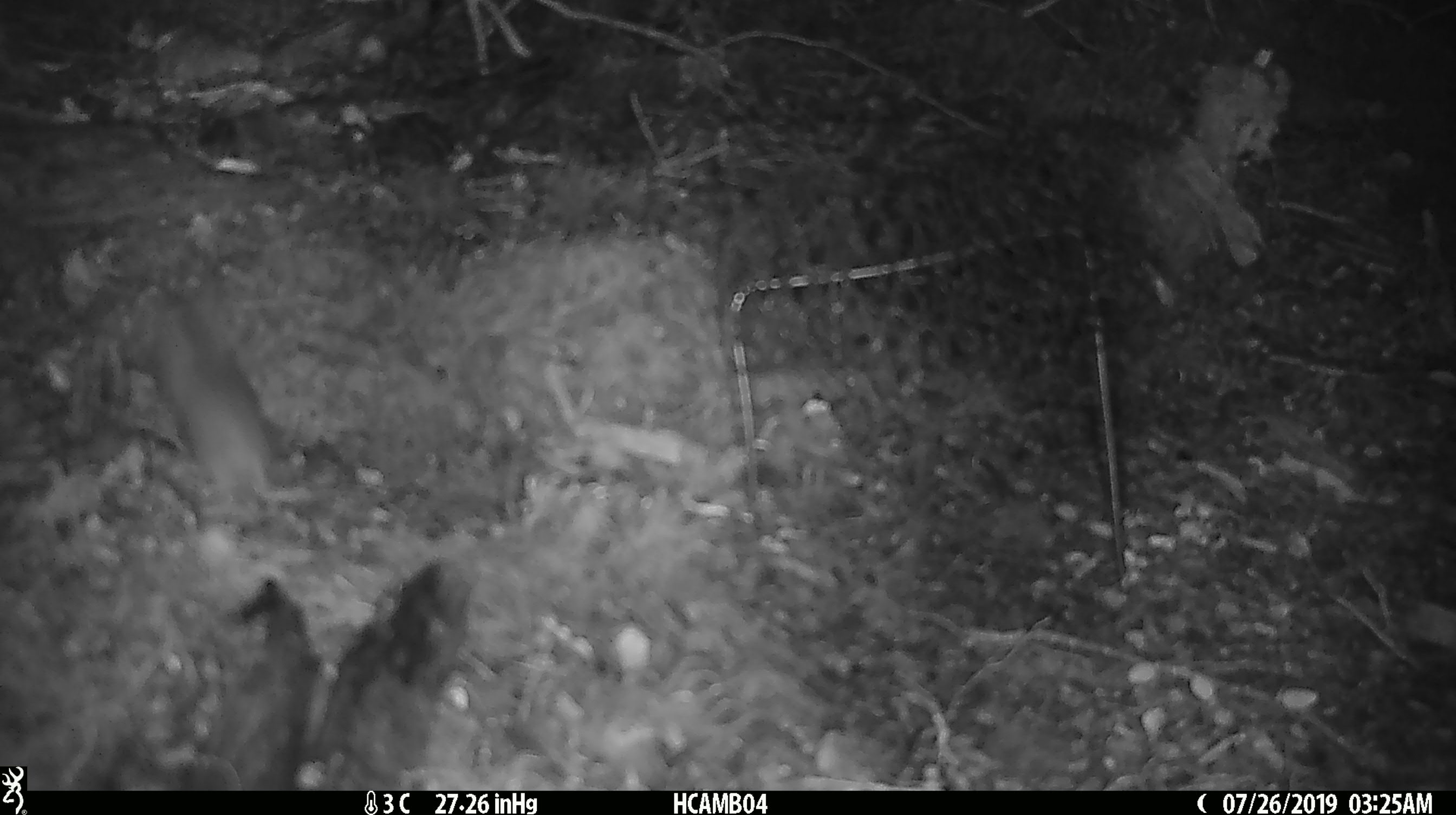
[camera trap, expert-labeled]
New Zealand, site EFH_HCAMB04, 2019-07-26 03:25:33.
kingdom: Animalia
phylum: Chordata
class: Mammalia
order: Rodentia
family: Muridae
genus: Mus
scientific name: Mus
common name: mouse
Mouse (Mus).